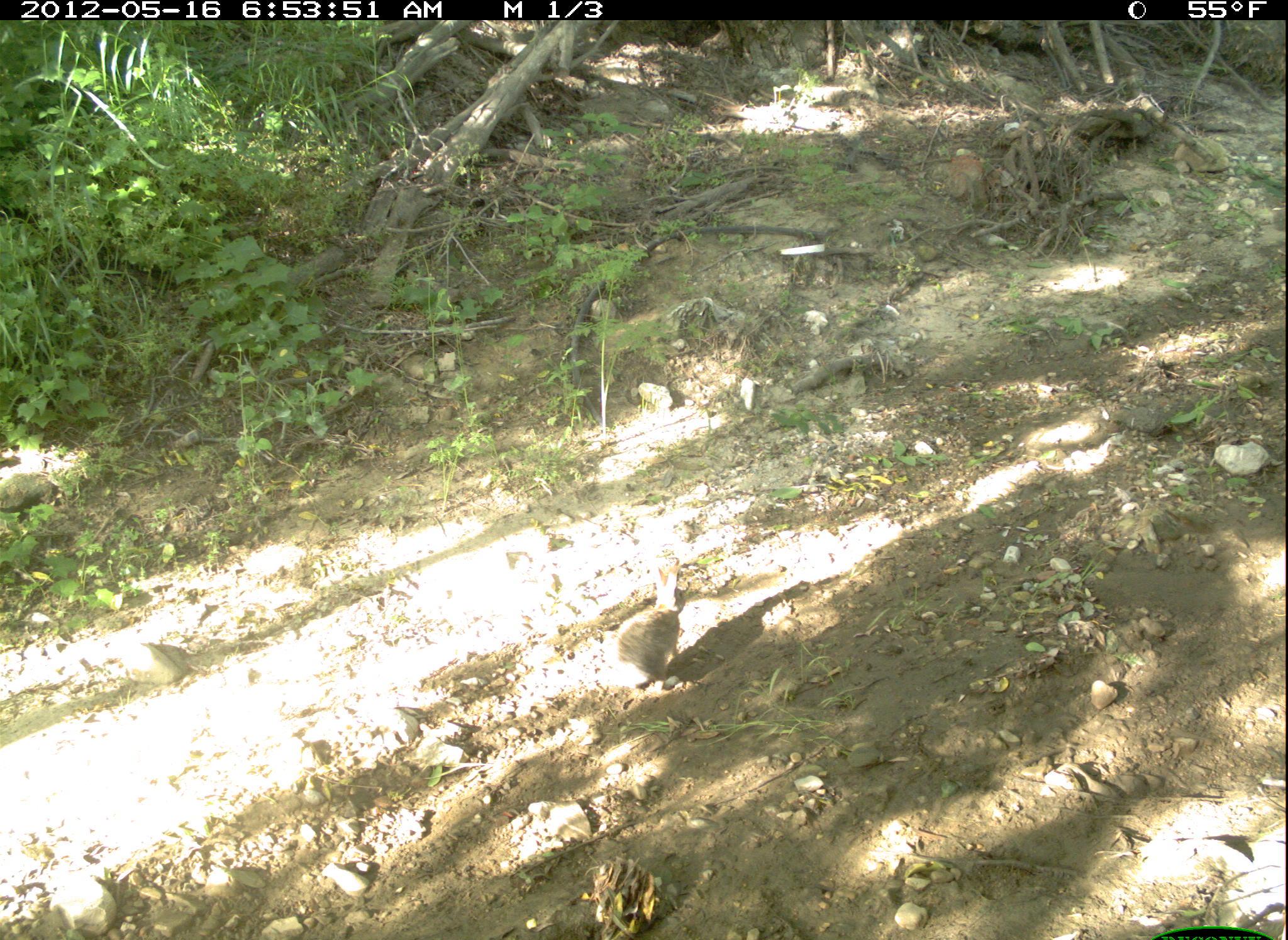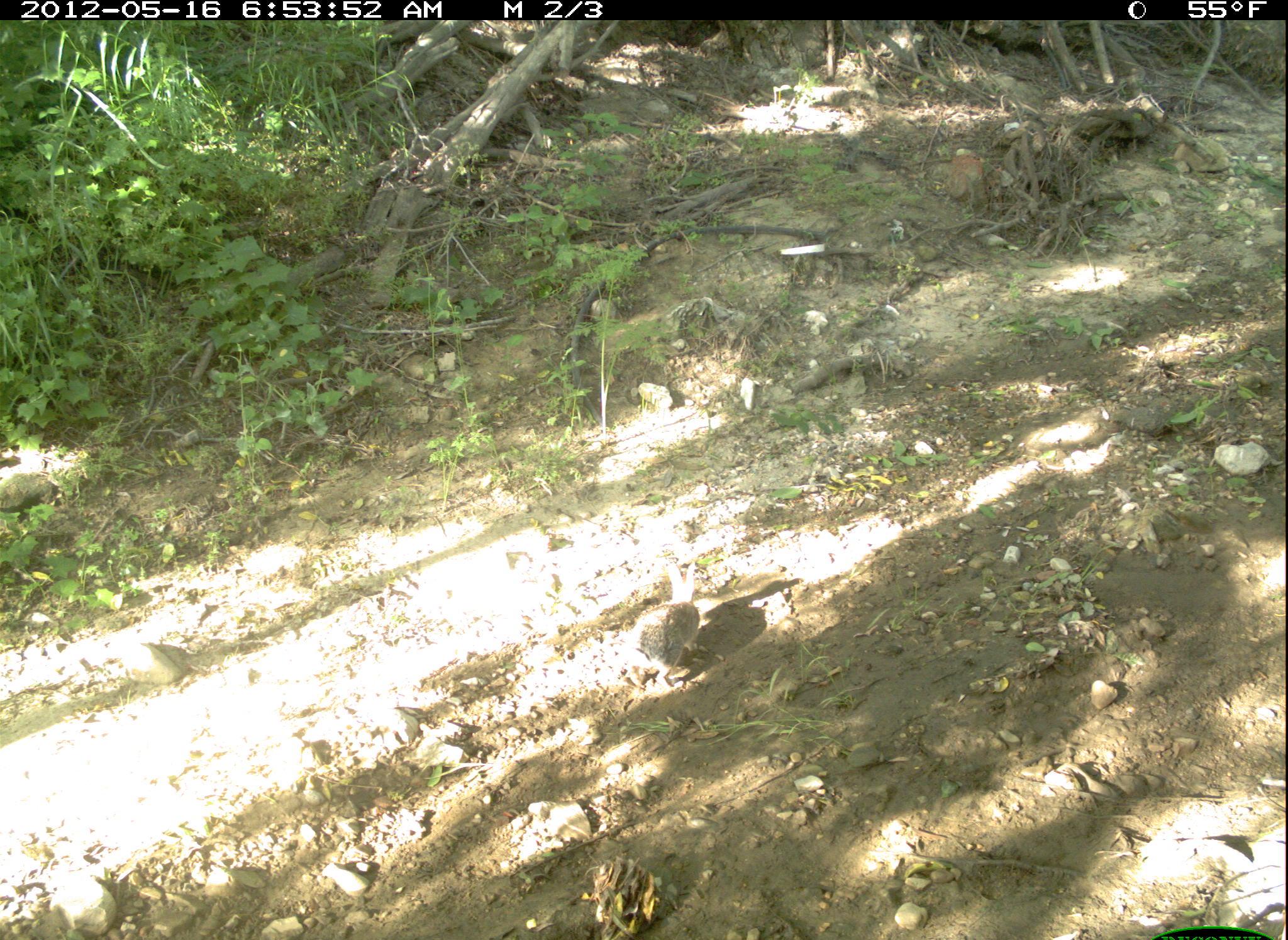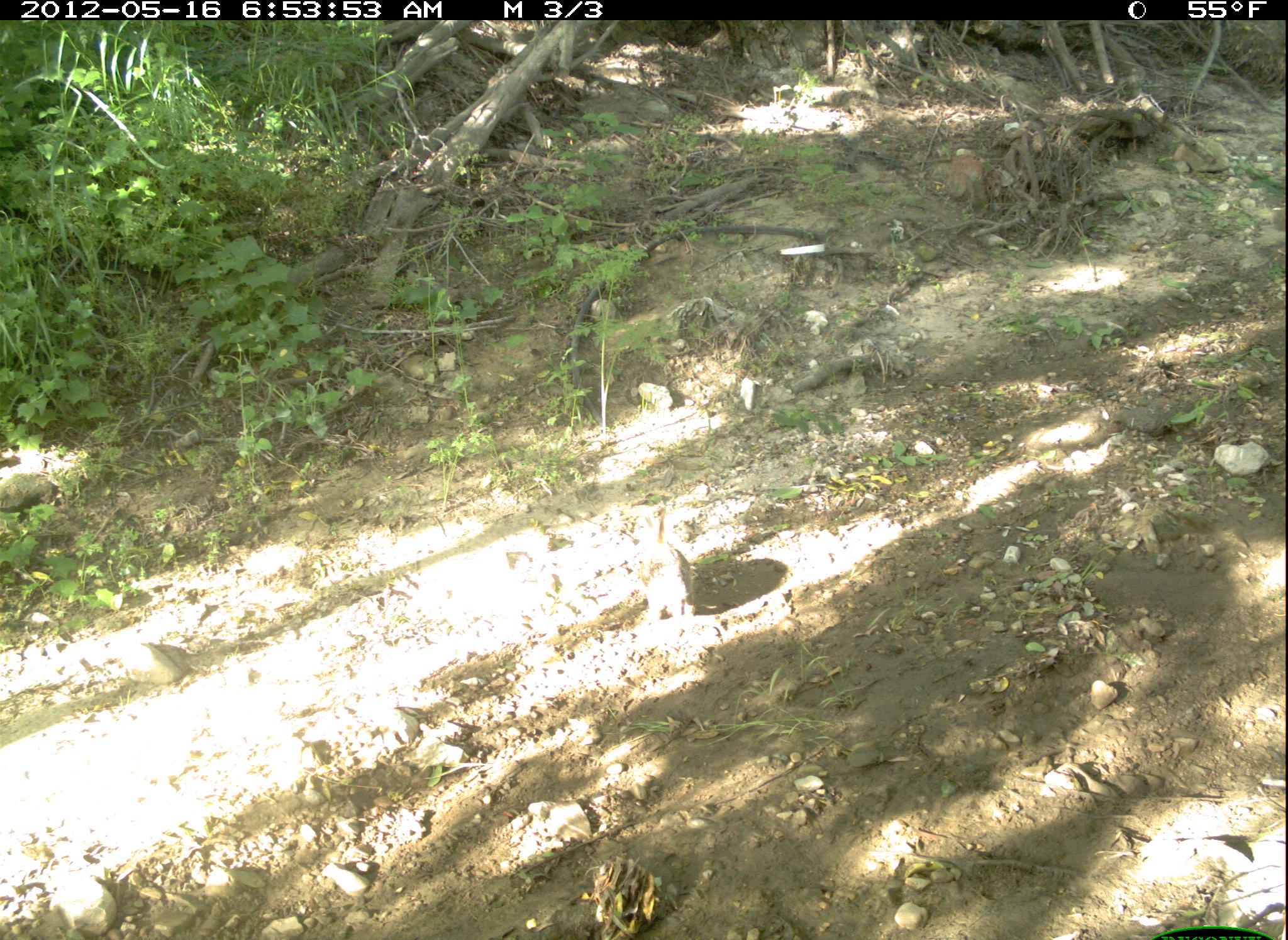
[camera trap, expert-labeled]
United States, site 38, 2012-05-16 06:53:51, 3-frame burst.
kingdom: Animalia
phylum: Chordata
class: Mammalia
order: Lagomorpha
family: Leporidae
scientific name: Leporidae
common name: rabbits and hares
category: rabbit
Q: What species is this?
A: Rabbit (rabbits and hares) (Leporidae).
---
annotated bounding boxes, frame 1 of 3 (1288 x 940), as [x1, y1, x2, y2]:
rabbit: [591, 546, 705, 678]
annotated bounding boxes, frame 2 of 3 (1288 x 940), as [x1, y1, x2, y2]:
rabbit: [612, 557, 742, 702]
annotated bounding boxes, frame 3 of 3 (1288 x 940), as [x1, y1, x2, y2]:
rabbit: [631, 503, 703, 629]